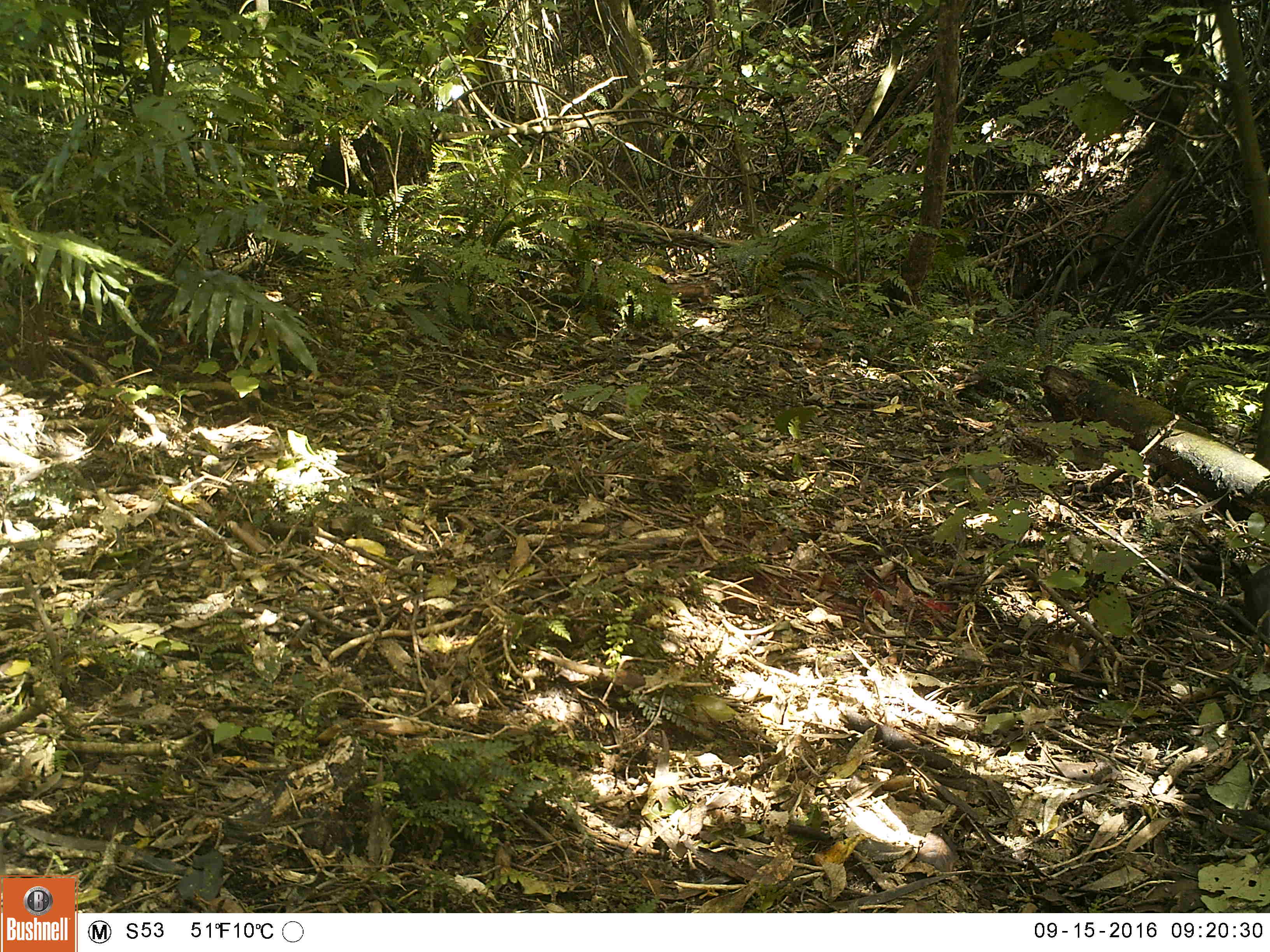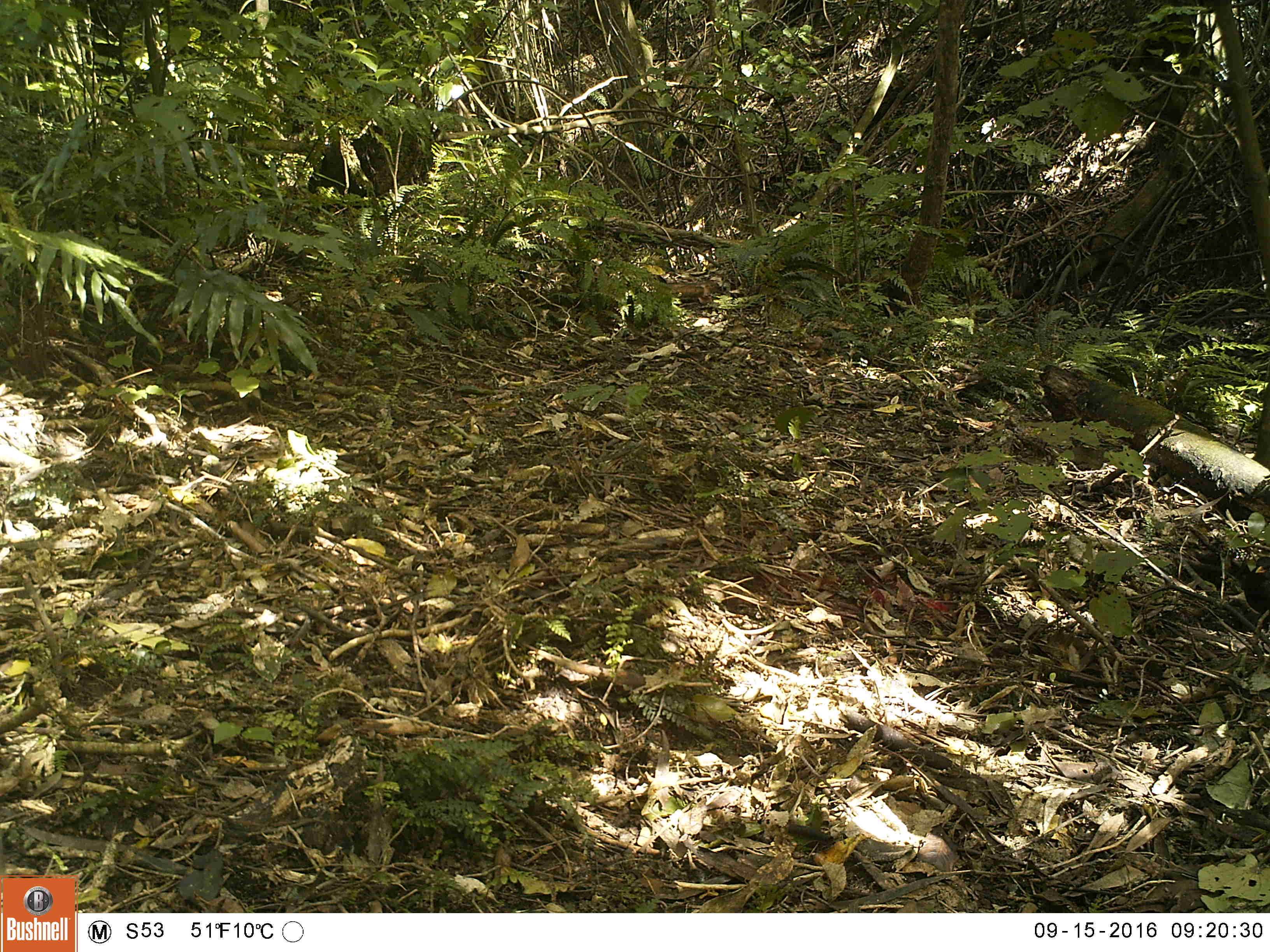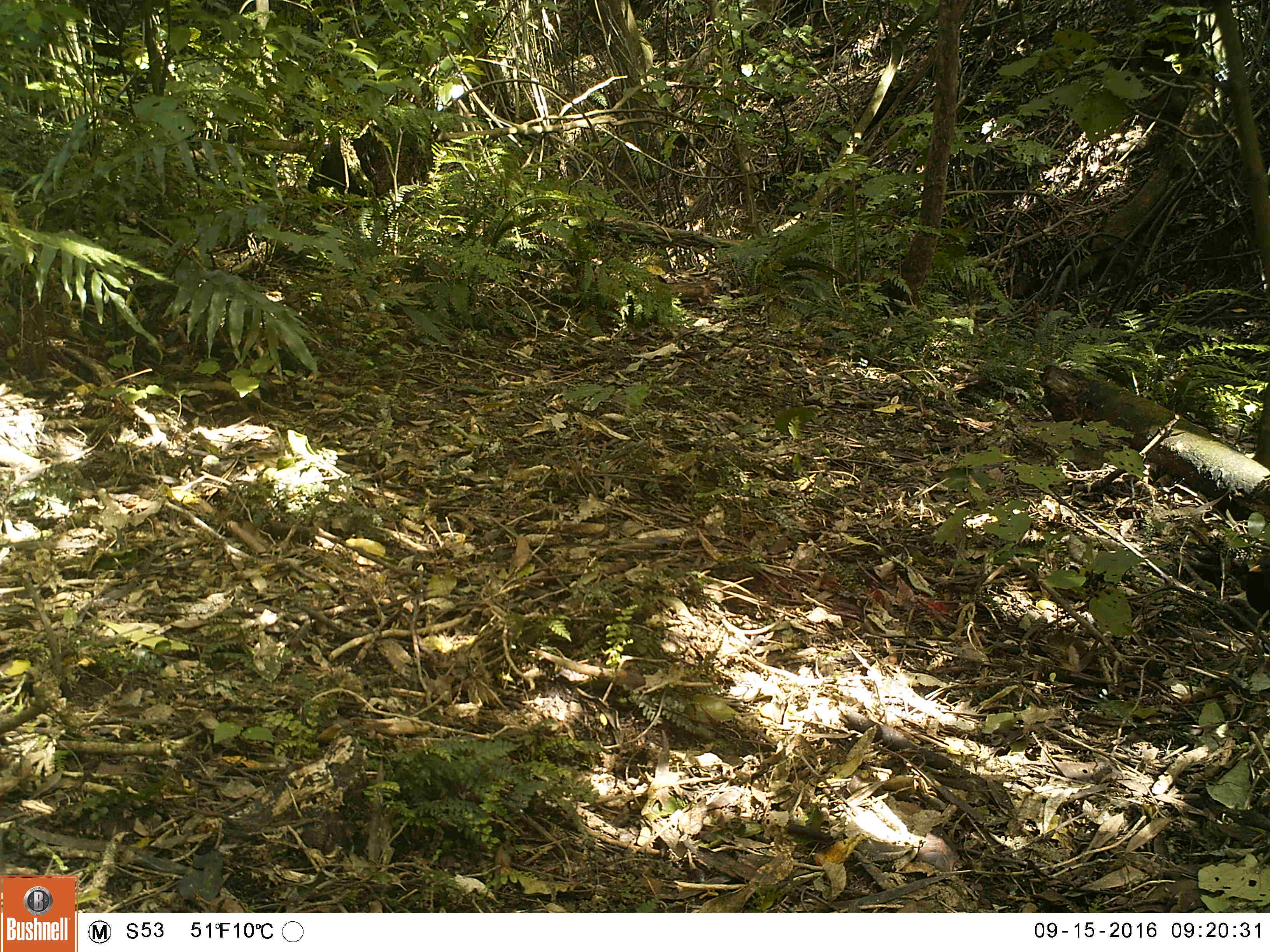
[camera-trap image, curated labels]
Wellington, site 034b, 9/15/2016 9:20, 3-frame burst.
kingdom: Animalia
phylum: Chordata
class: Aves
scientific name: Aves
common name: bird